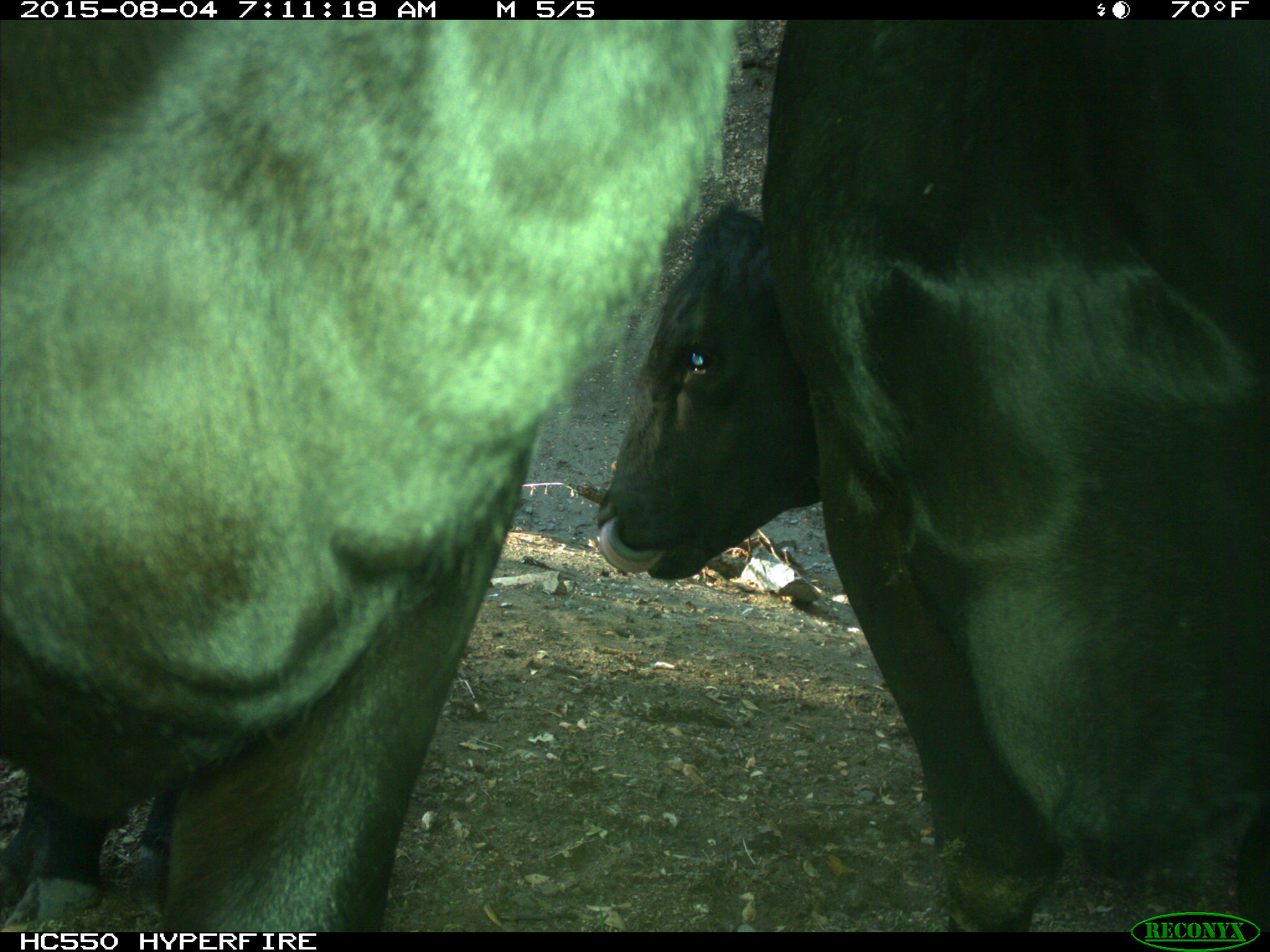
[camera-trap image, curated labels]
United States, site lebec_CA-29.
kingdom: Animalia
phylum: Chordata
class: Mammalia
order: Artiodactyla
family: Bovidae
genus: Bos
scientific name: Bos taurus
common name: domestic cow